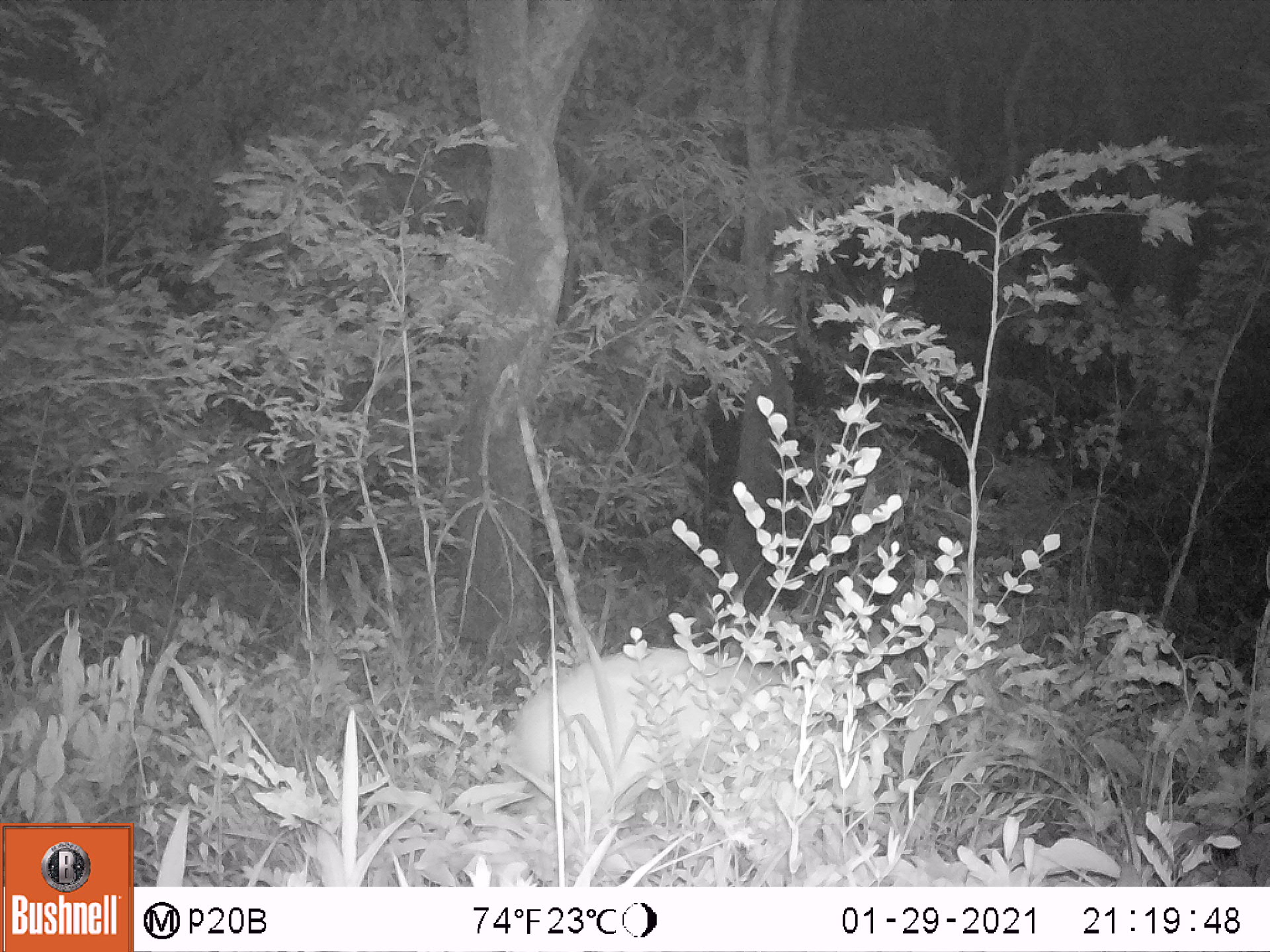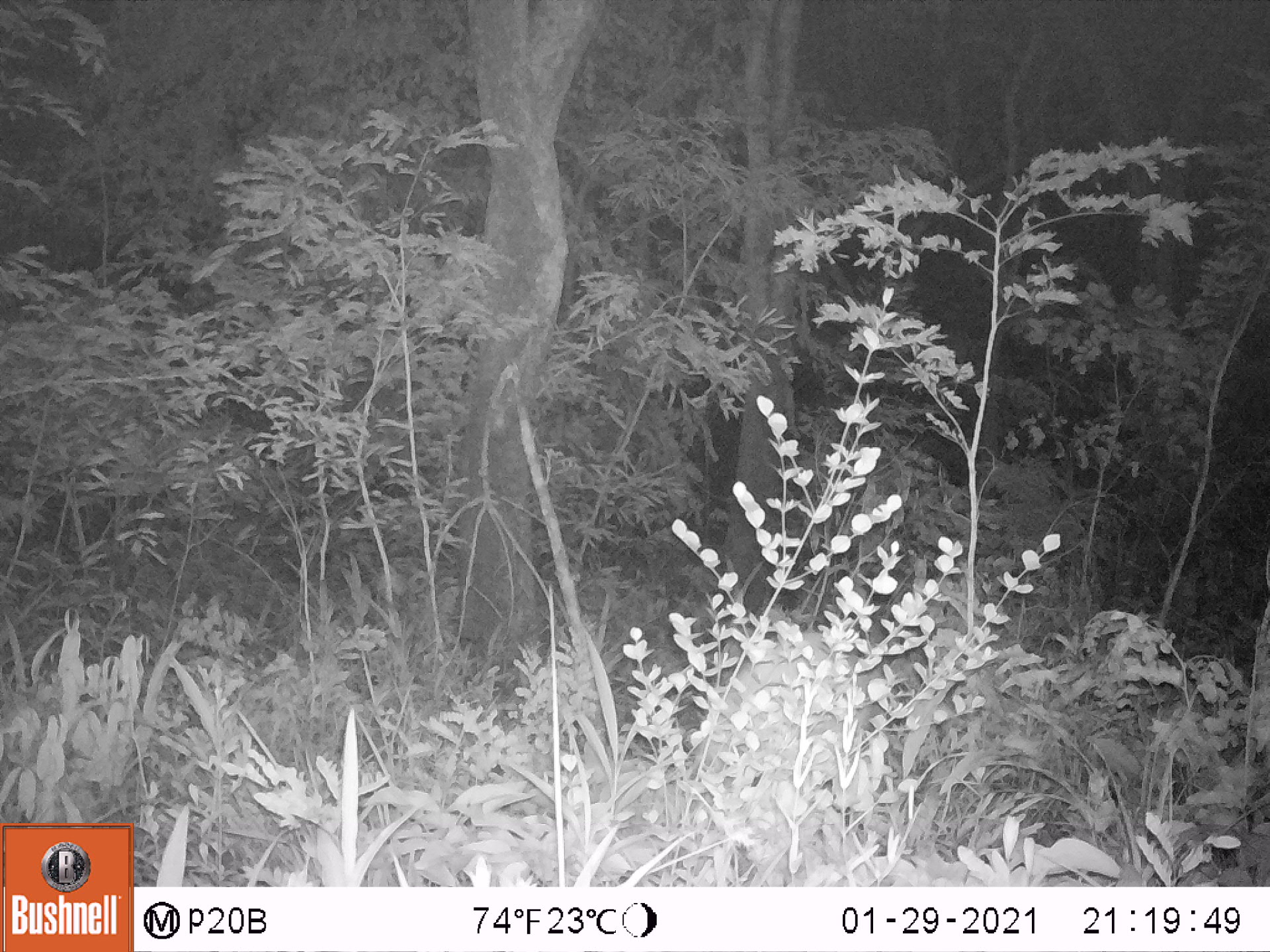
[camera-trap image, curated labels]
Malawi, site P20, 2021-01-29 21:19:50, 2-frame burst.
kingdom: Animalia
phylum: Chordata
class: Mammalia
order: Artiodactyla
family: Bovidae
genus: Tragelaphus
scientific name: Tragelaphus sylvaticus sylvaticus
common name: cape bushbuck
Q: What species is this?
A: Cape bushbuck (Tragelaphus sylvaticus sylvaticus).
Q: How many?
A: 1.